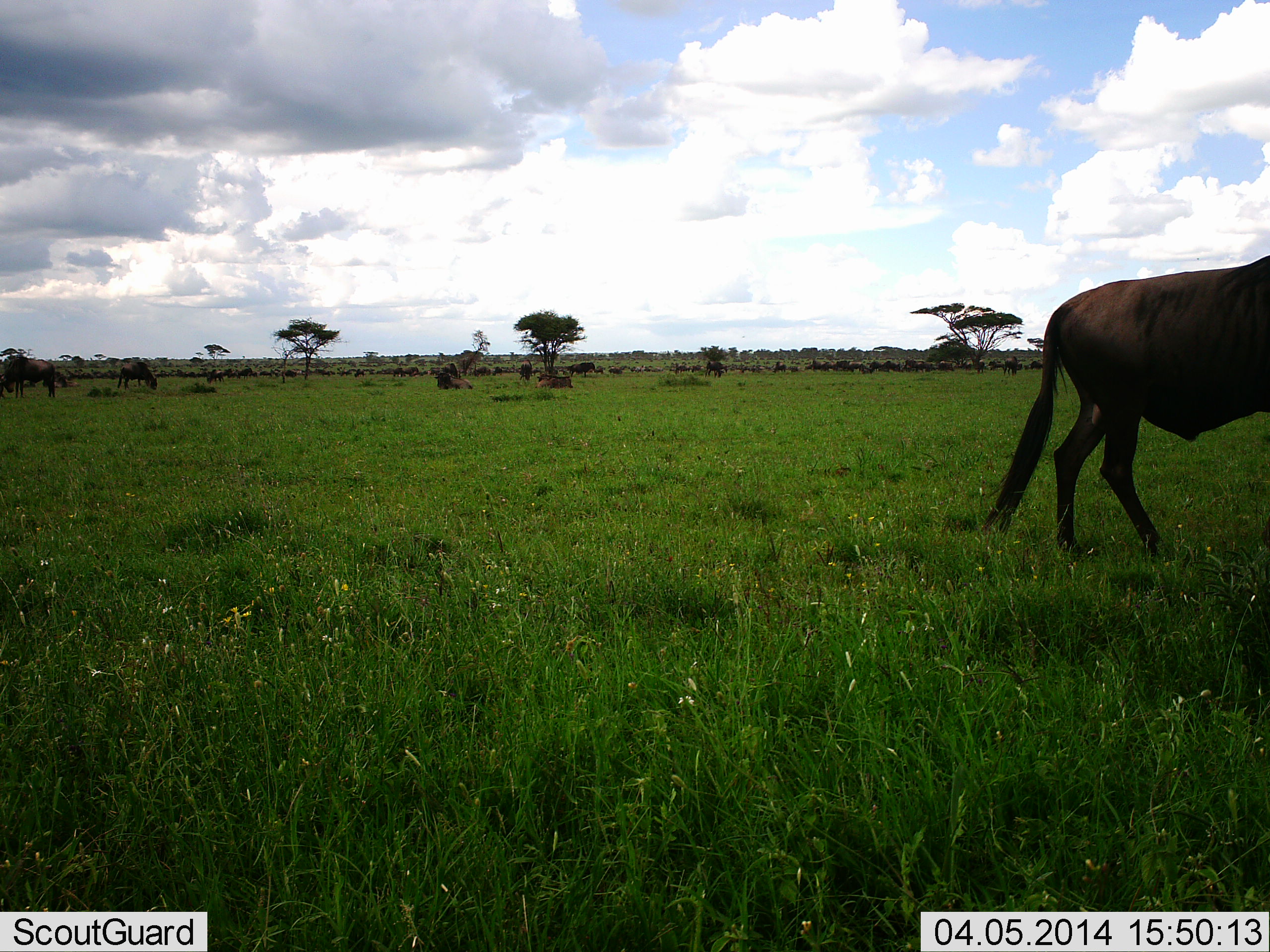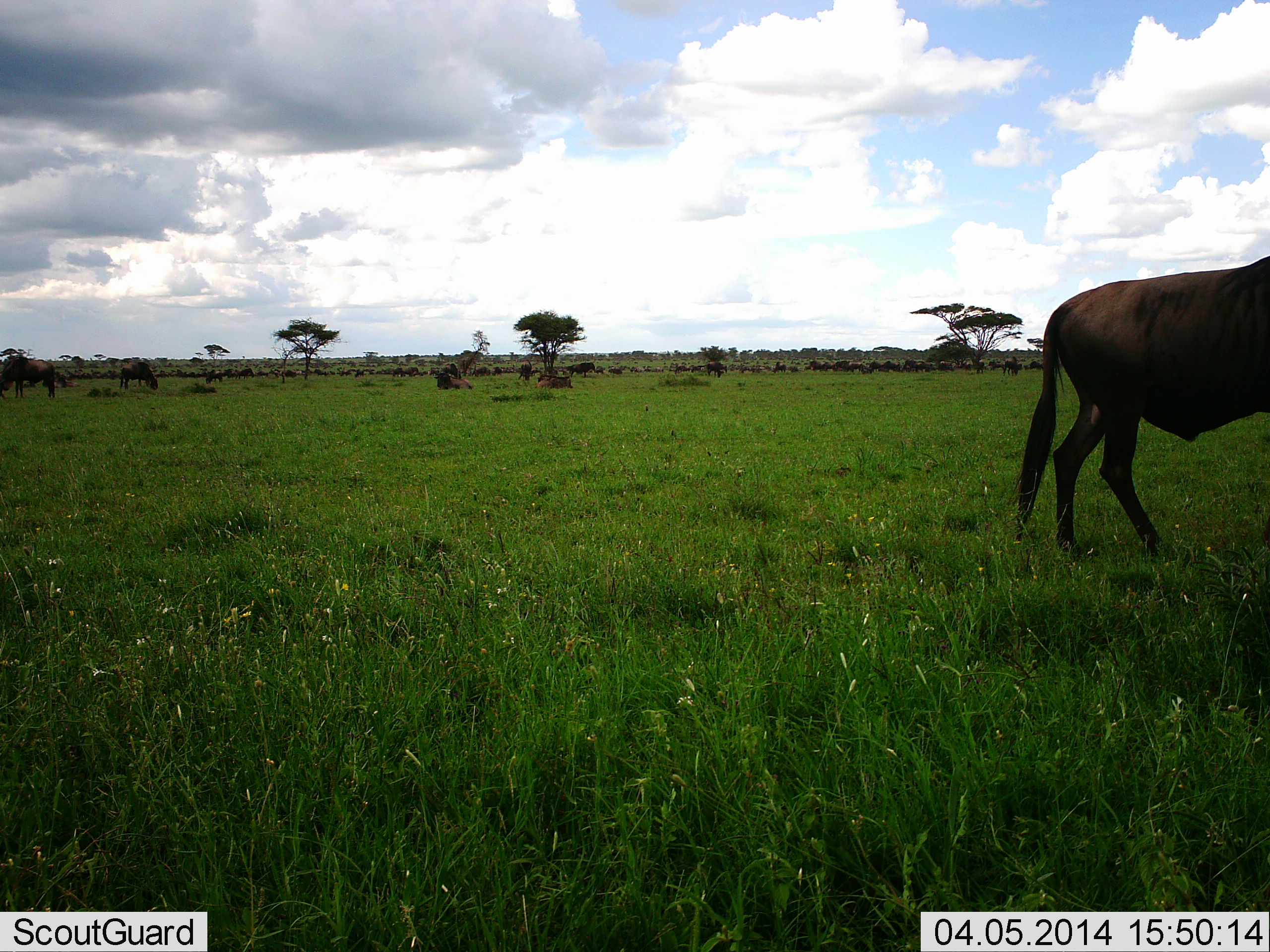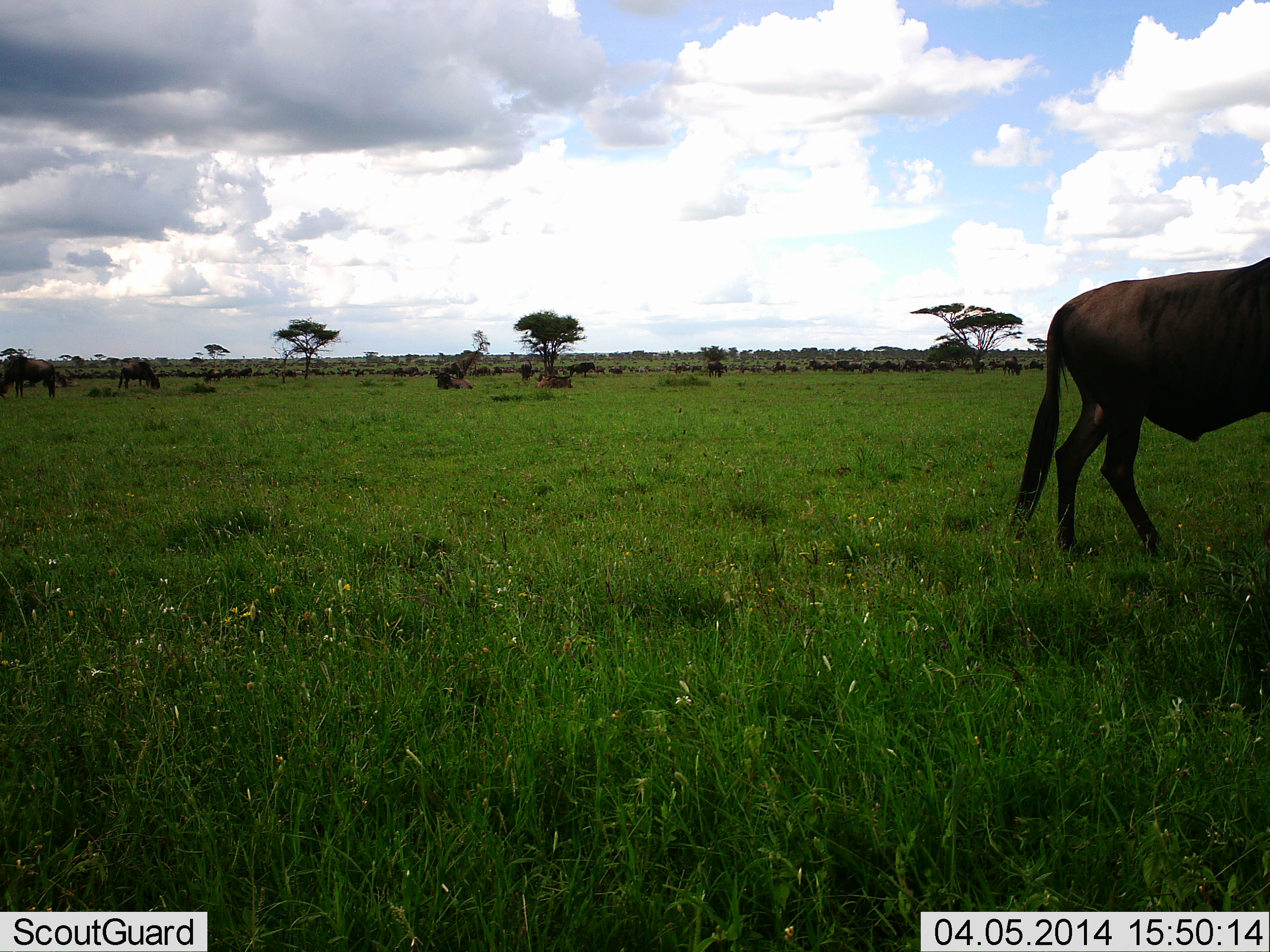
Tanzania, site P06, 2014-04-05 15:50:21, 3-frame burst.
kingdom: Animalia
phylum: Chordata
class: Mammalia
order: Artiodactyla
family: Bovidae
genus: Connochaetes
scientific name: Connochaetes taurinus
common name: blue wildebeest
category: wildebeest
Wildebeest (blue wildebeest) (Connochaetes taurinus), count 7. Behavior (volunteer vote fractions): standing 90%, resting 30%, moving 10%, interacting 0%. Young present (vote fraction): 0%. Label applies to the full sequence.